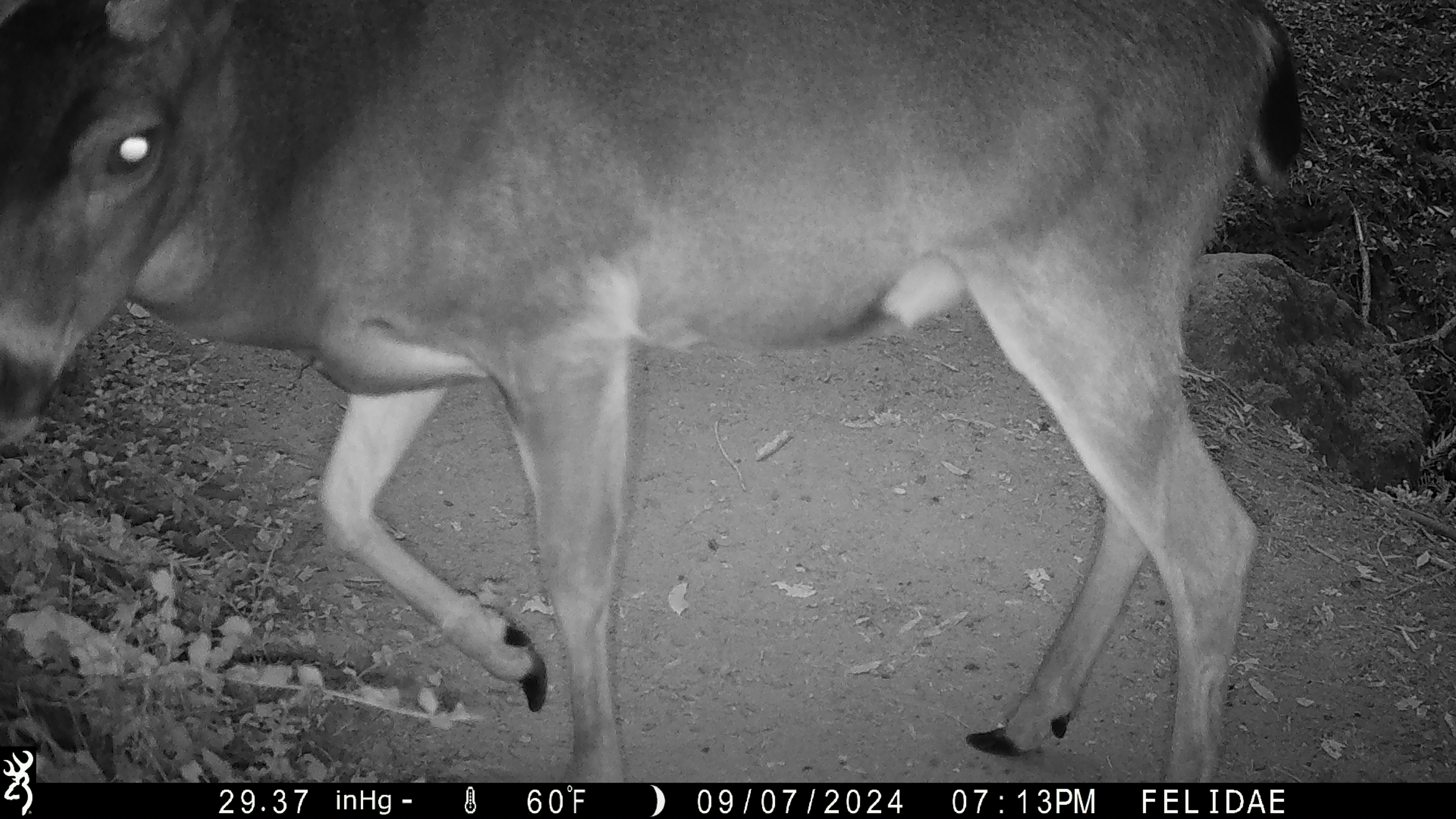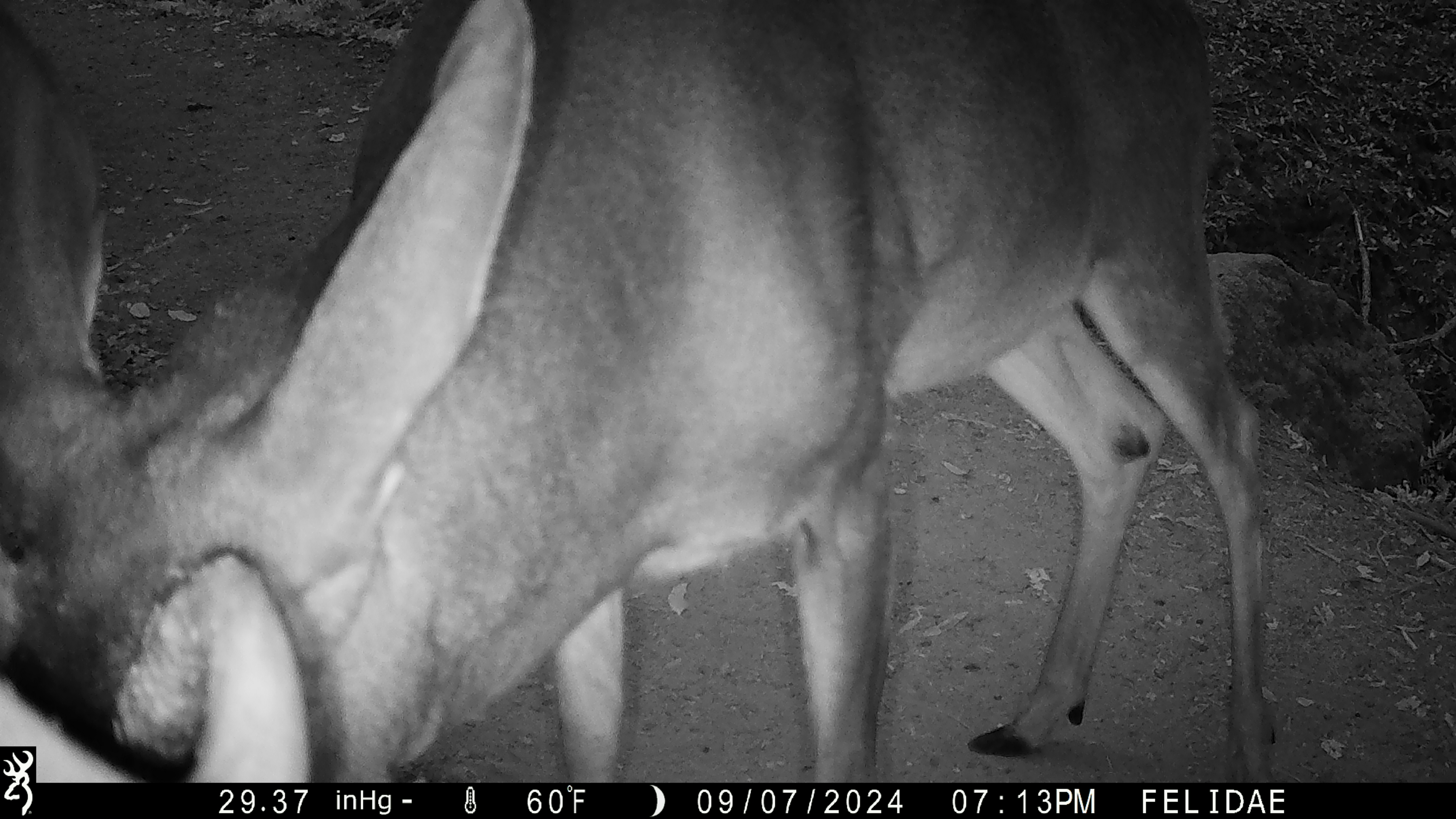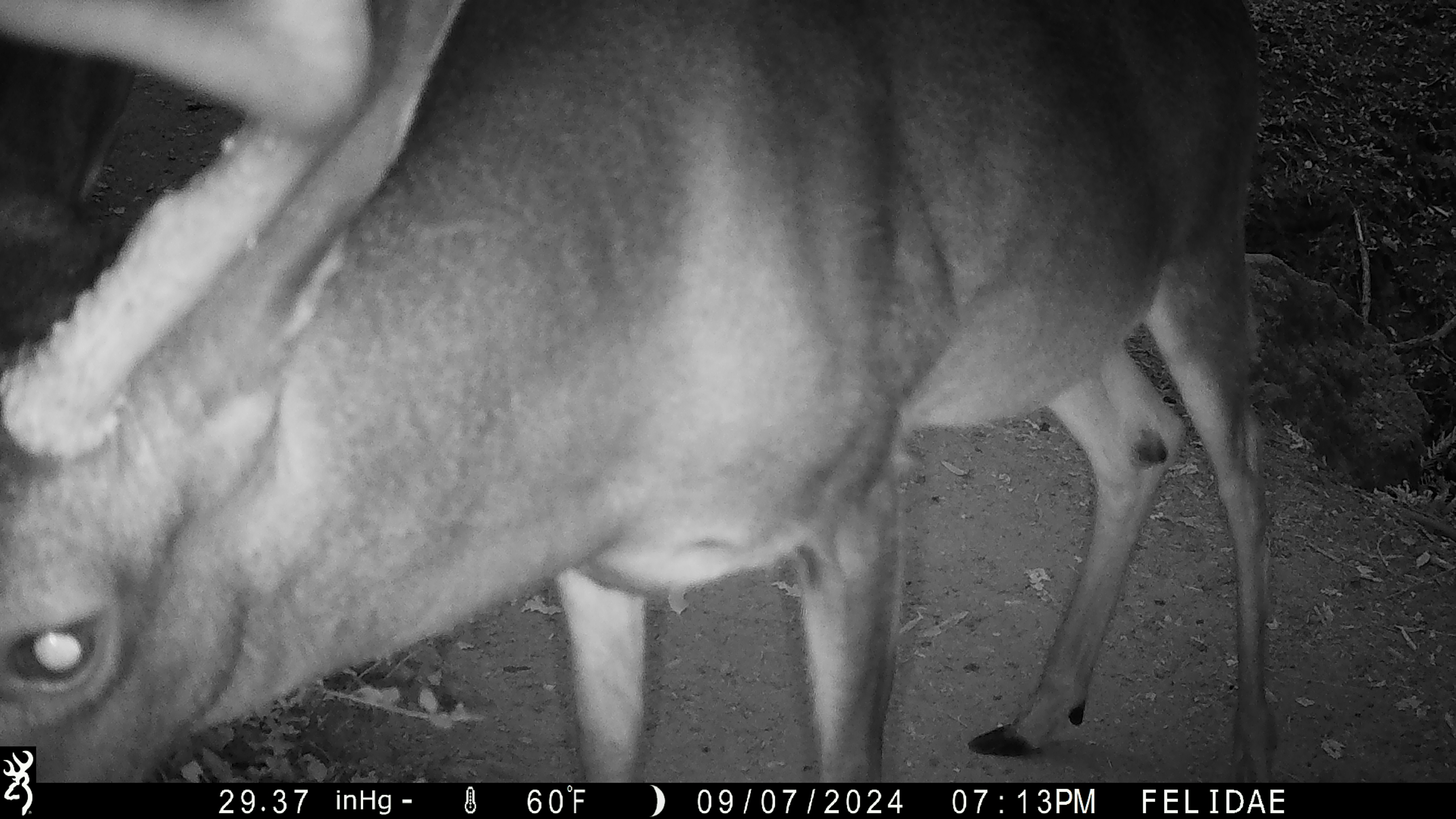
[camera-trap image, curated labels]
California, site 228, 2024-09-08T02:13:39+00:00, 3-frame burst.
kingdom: Animalia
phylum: Chordata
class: Mammalia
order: Artiodactyla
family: Cervidae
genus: Odocoileus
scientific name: Odocoileus hemionus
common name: mule deer